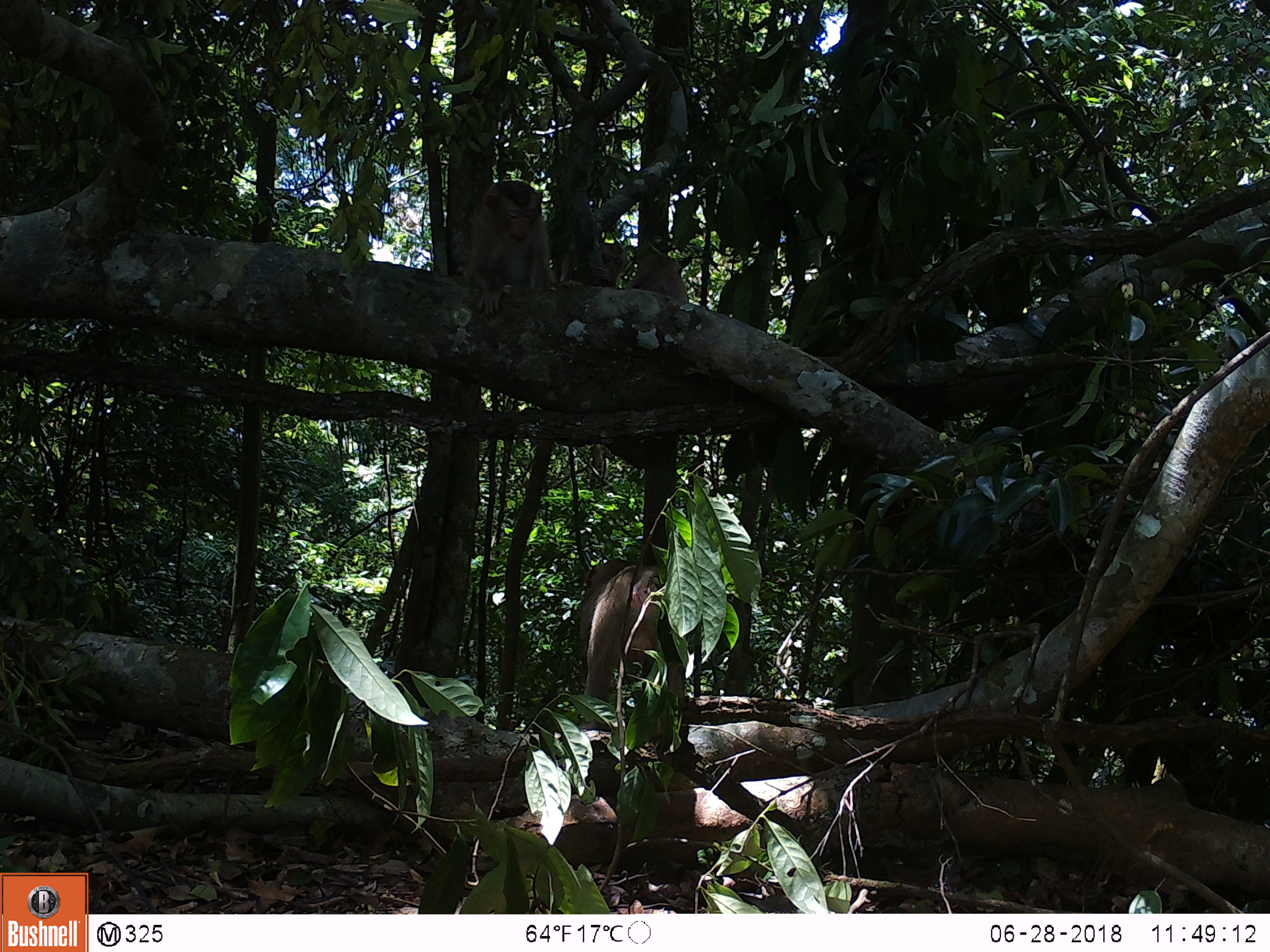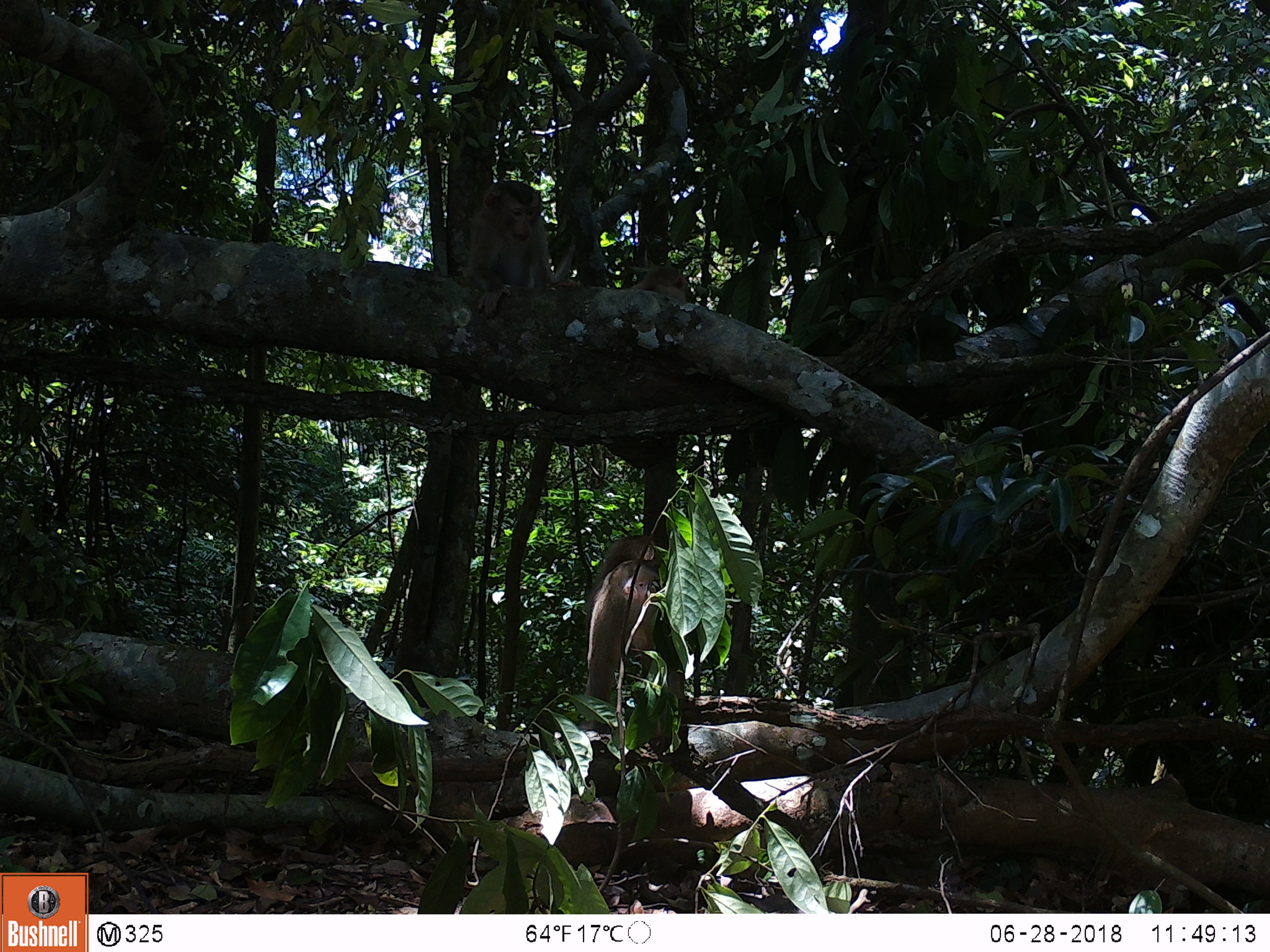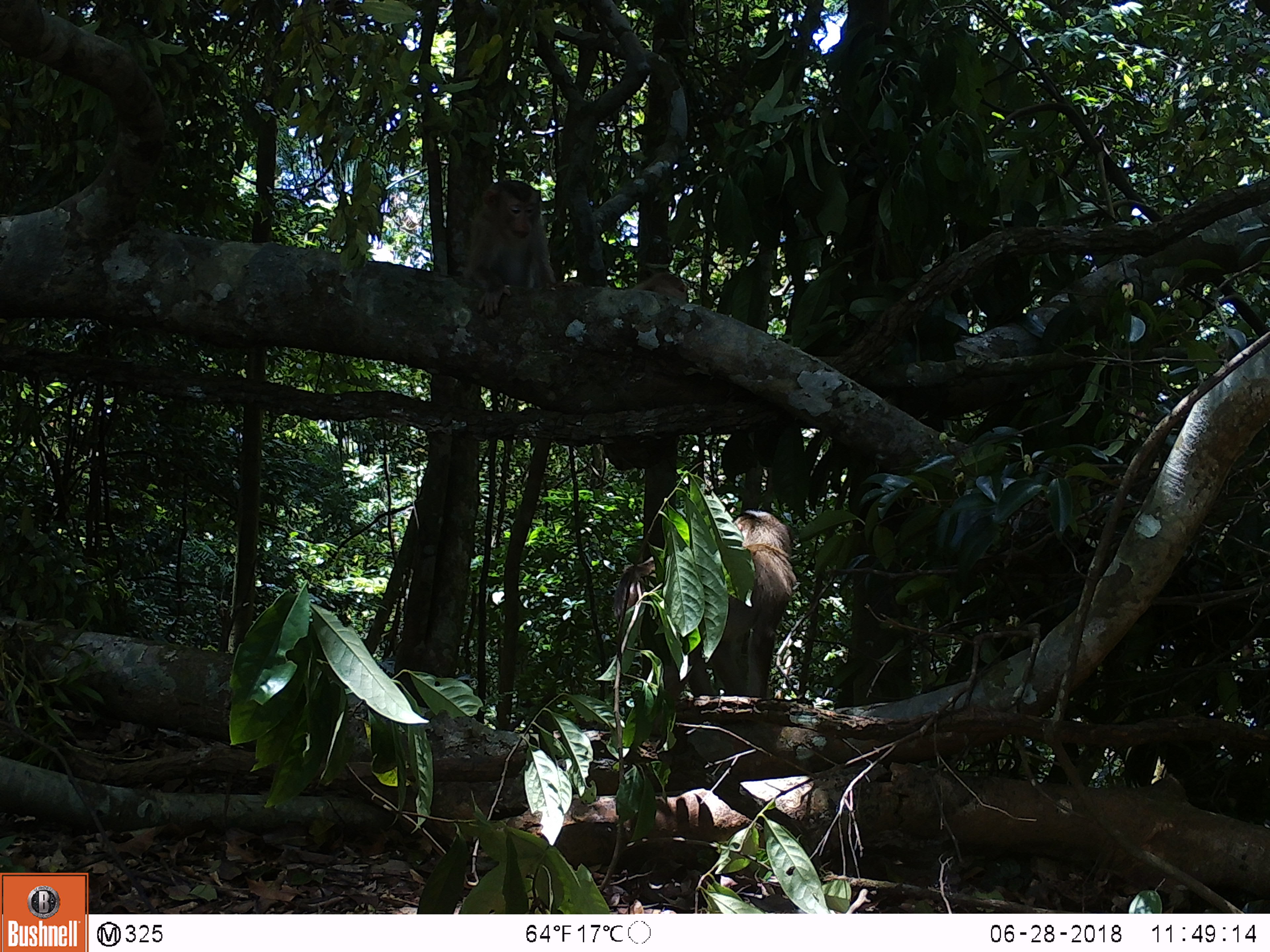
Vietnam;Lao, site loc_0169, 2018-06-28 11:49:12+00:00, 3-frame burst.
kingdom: Animalia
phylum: Chordata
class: Mammalia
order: Primates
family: Cercopithecidae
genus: Macaca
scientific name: Macaca nemestrina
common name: pig-tailed macaque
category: pig tailed macaque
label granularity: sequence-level